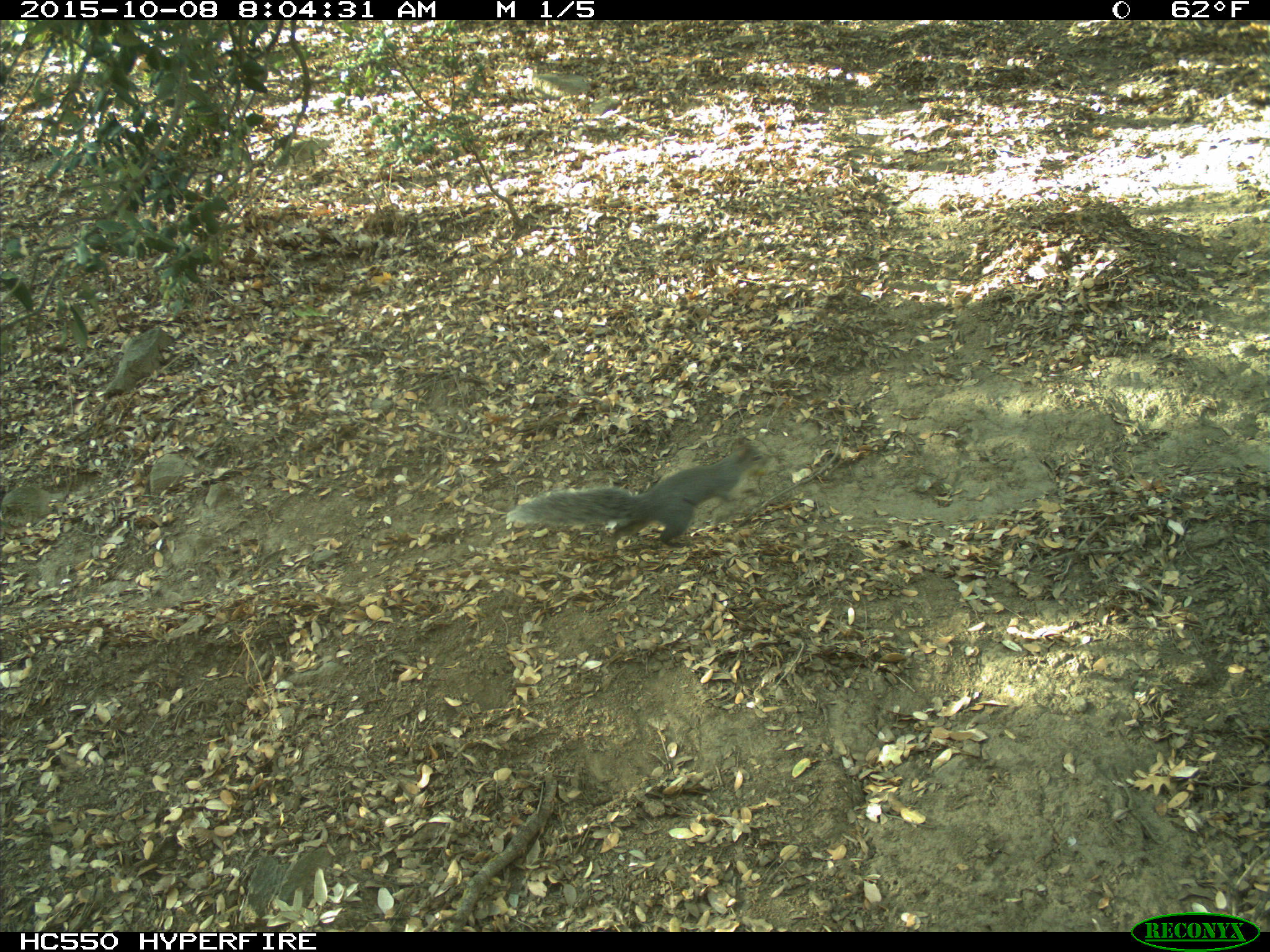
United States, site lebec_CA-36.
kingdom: Animalia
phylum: Chordata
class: Mammalia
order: Rodentia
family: Sciuridae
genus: Sciurus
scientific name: Sciurus carolinensis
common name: eastern gray squirrel